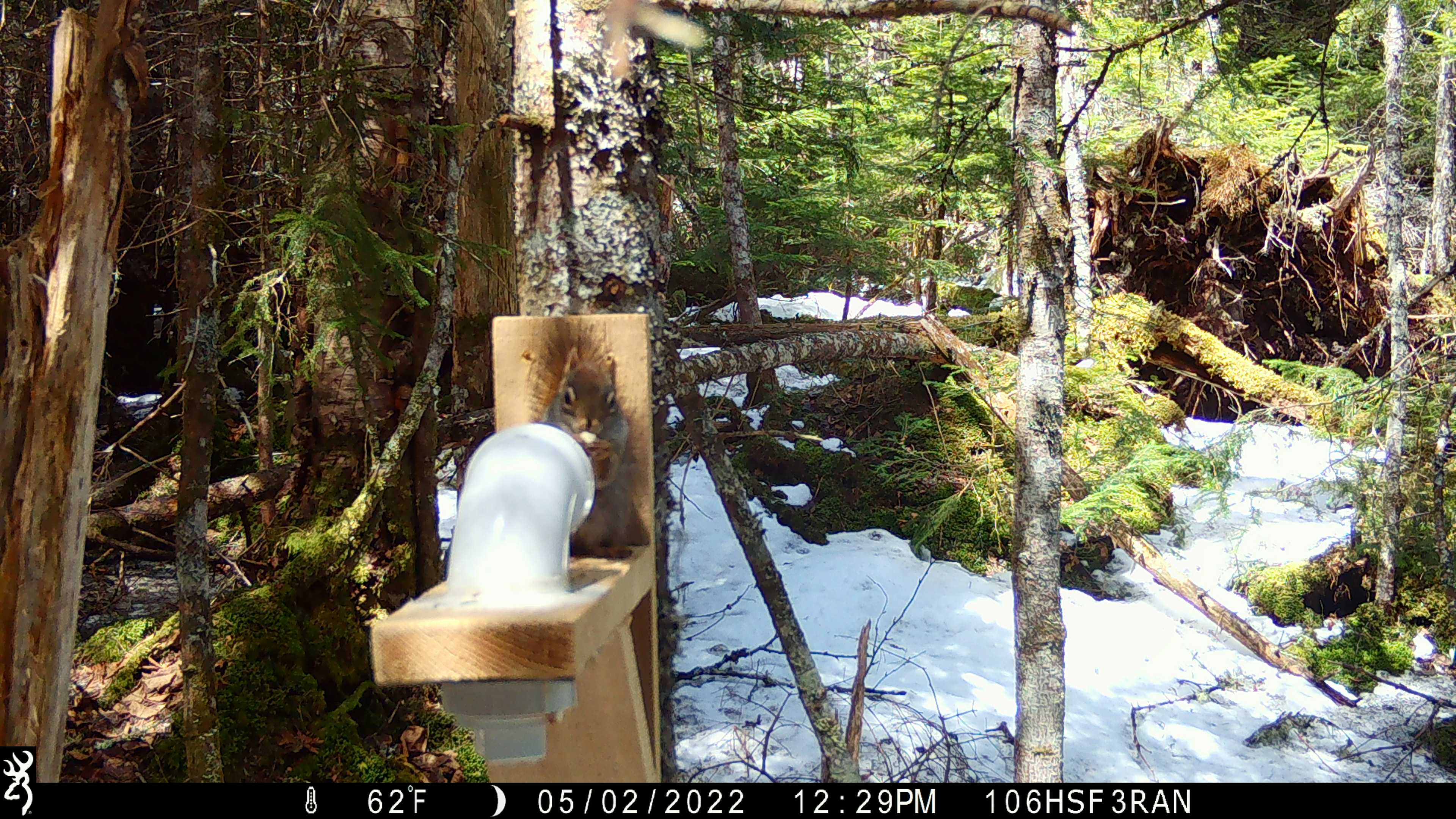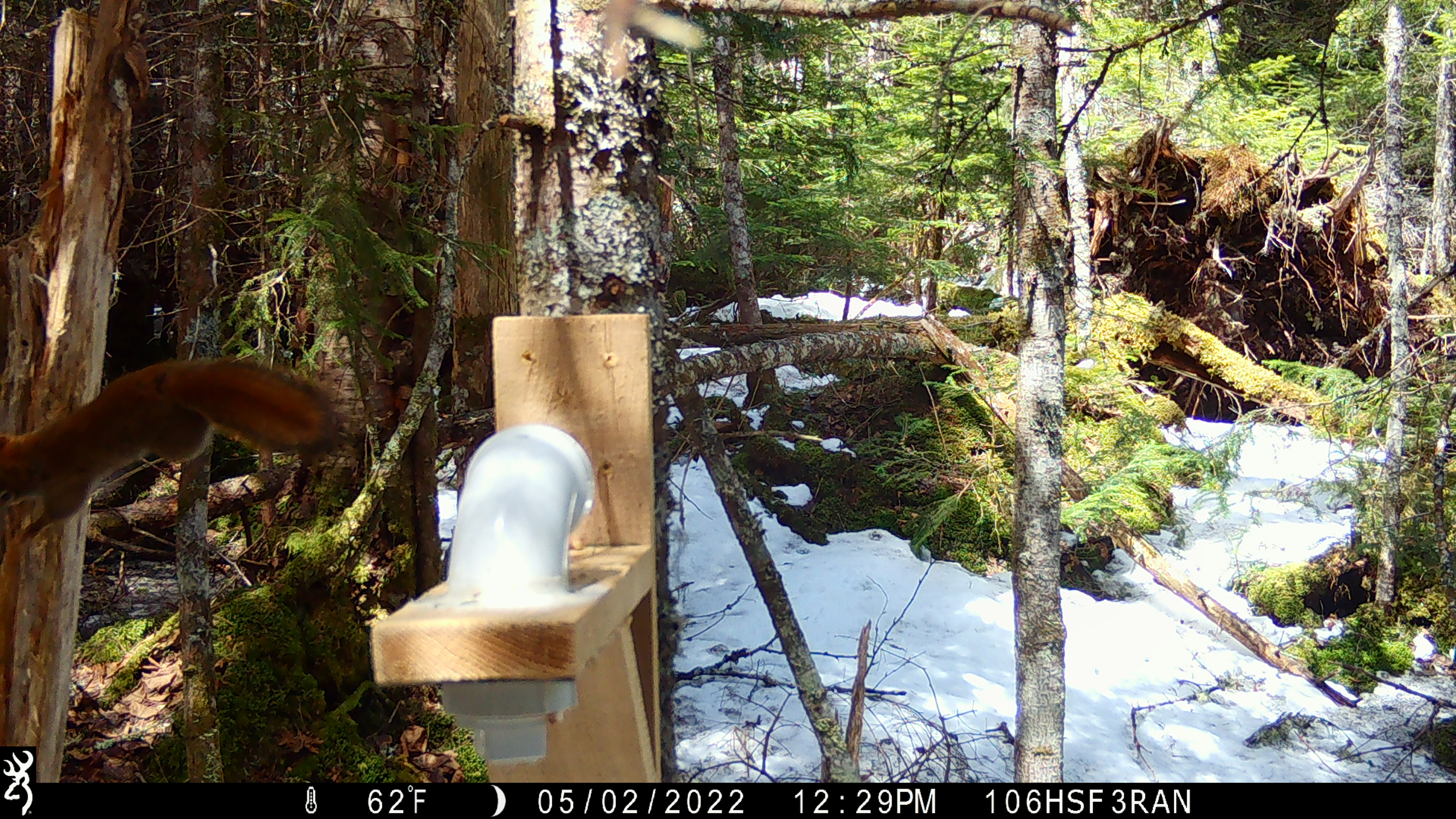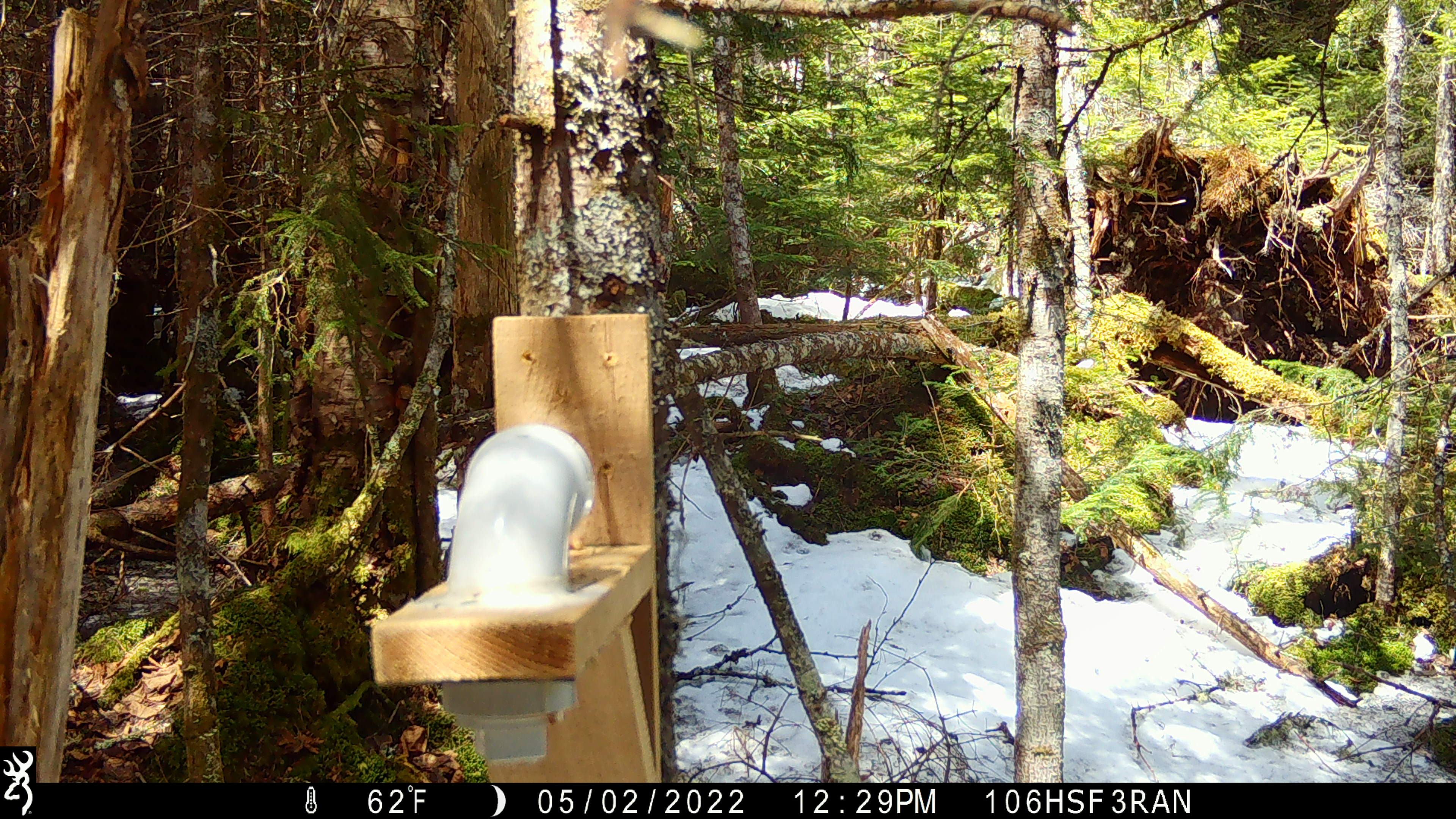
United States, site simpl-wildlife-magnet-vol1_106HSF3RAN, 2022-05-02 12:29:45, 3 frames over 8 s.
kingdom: Animalia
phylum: Chordata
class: Mammalia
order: Rodentia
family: Sciuridae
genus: Tamiasciurus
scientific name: Tamiasciurus hudsonicus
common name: red squirrel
Red squirrel (Tamiasciurus hudsonicus).